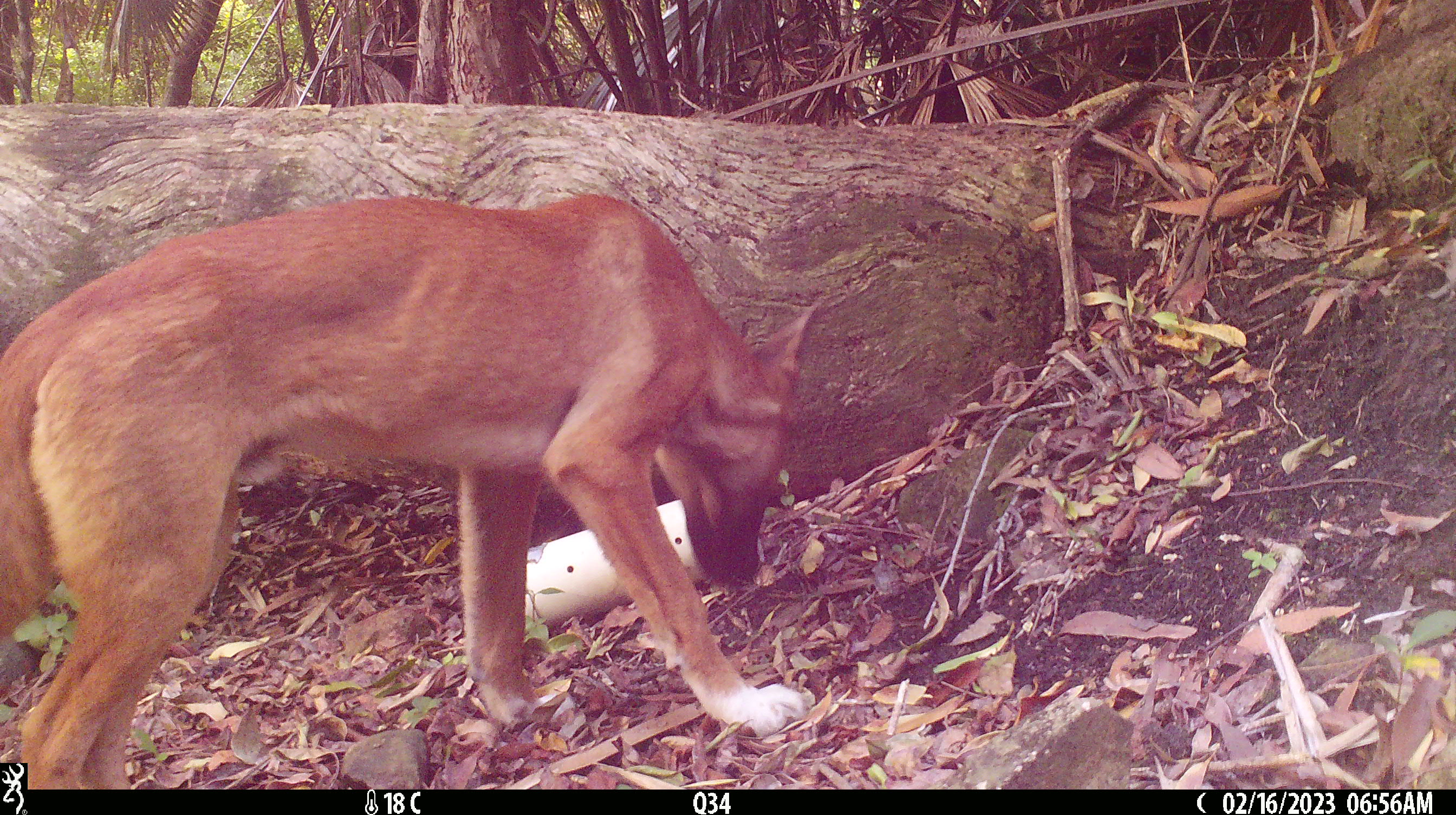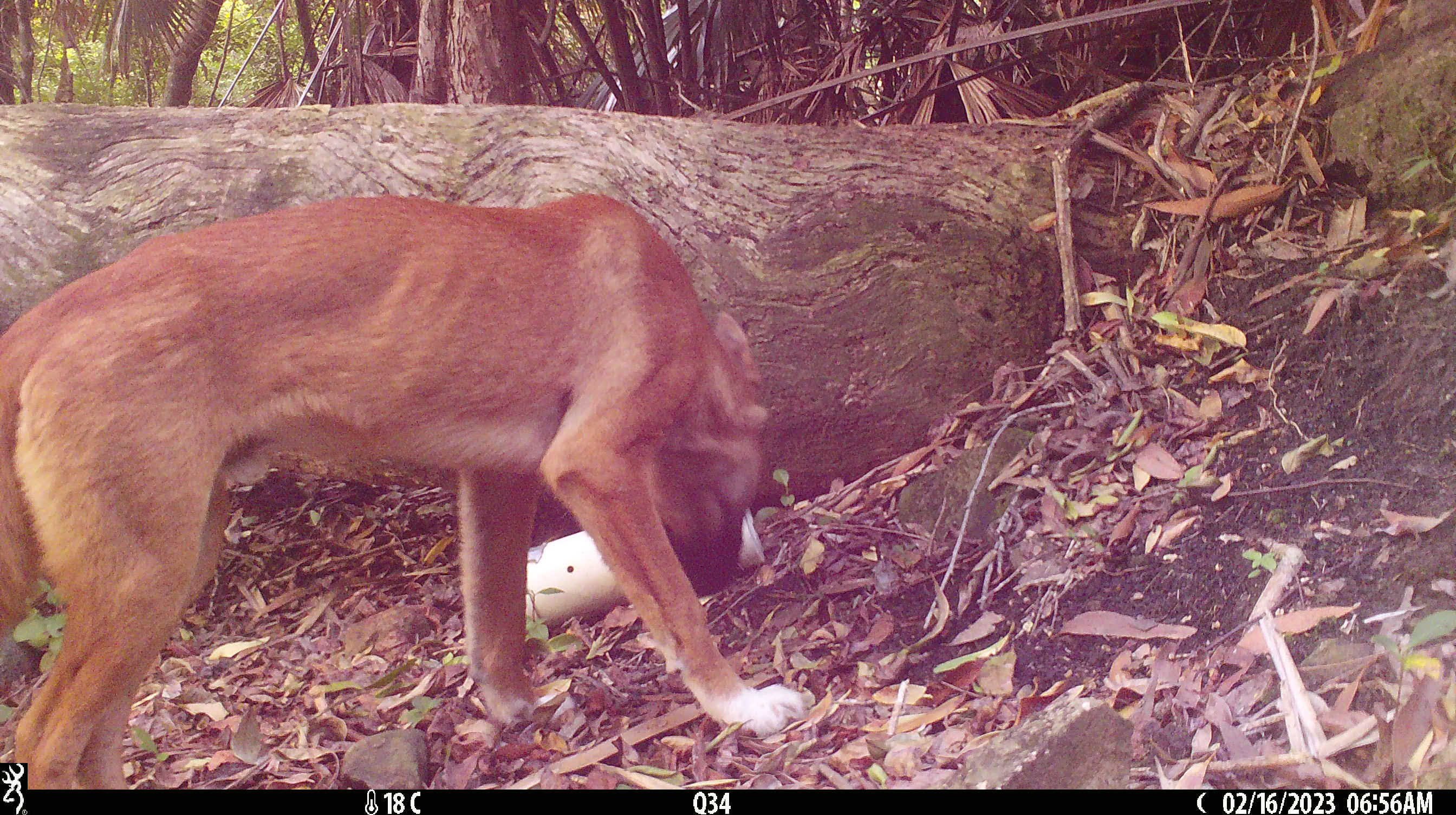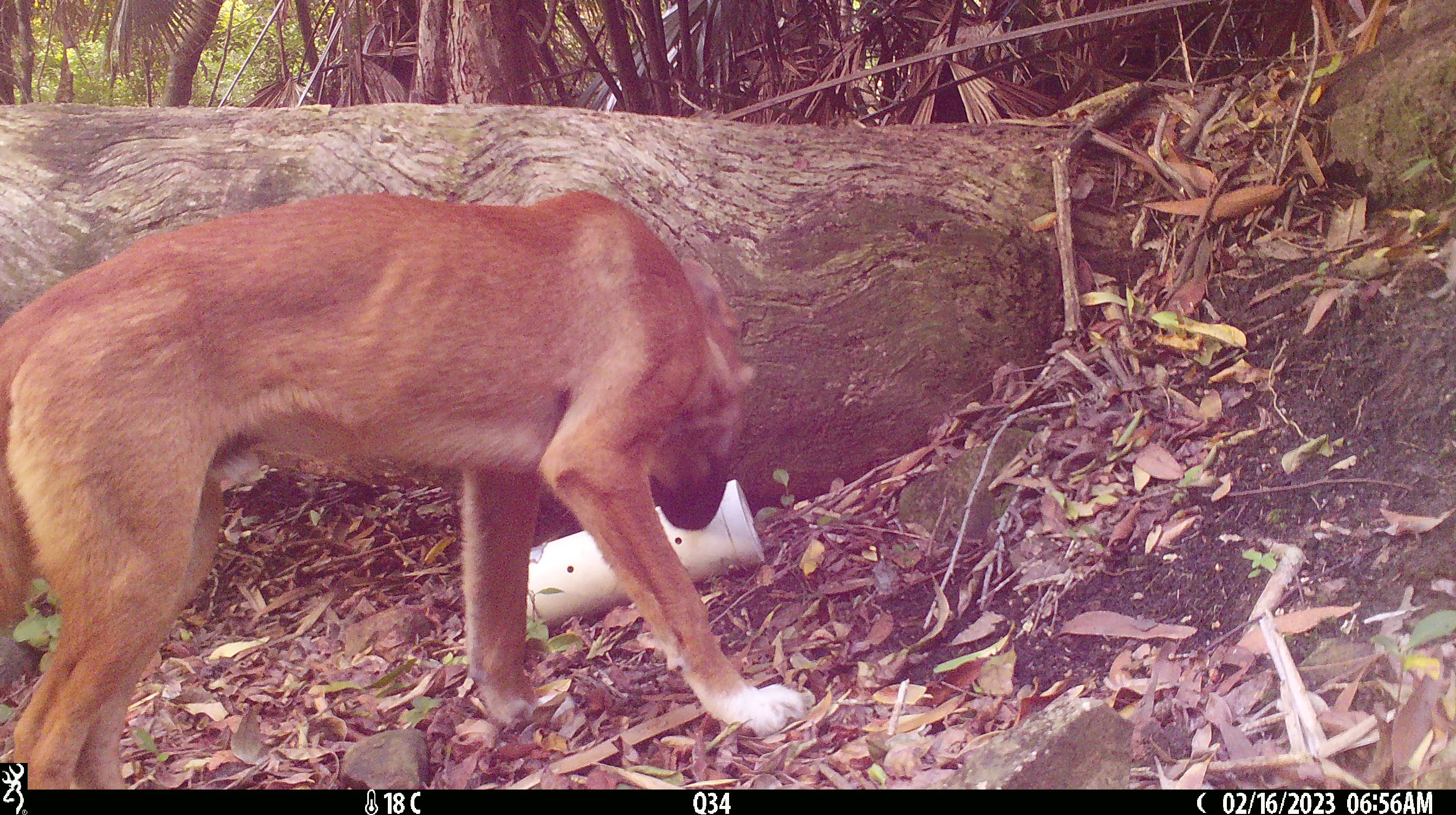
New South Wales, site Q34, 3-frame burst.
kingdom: Animalia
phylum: Chordata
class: Mammalia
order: Carnivora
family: Canidae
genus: Canis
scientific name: Canis familiaris dingo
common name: dingo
Dingo (Canis familiaris dingo).